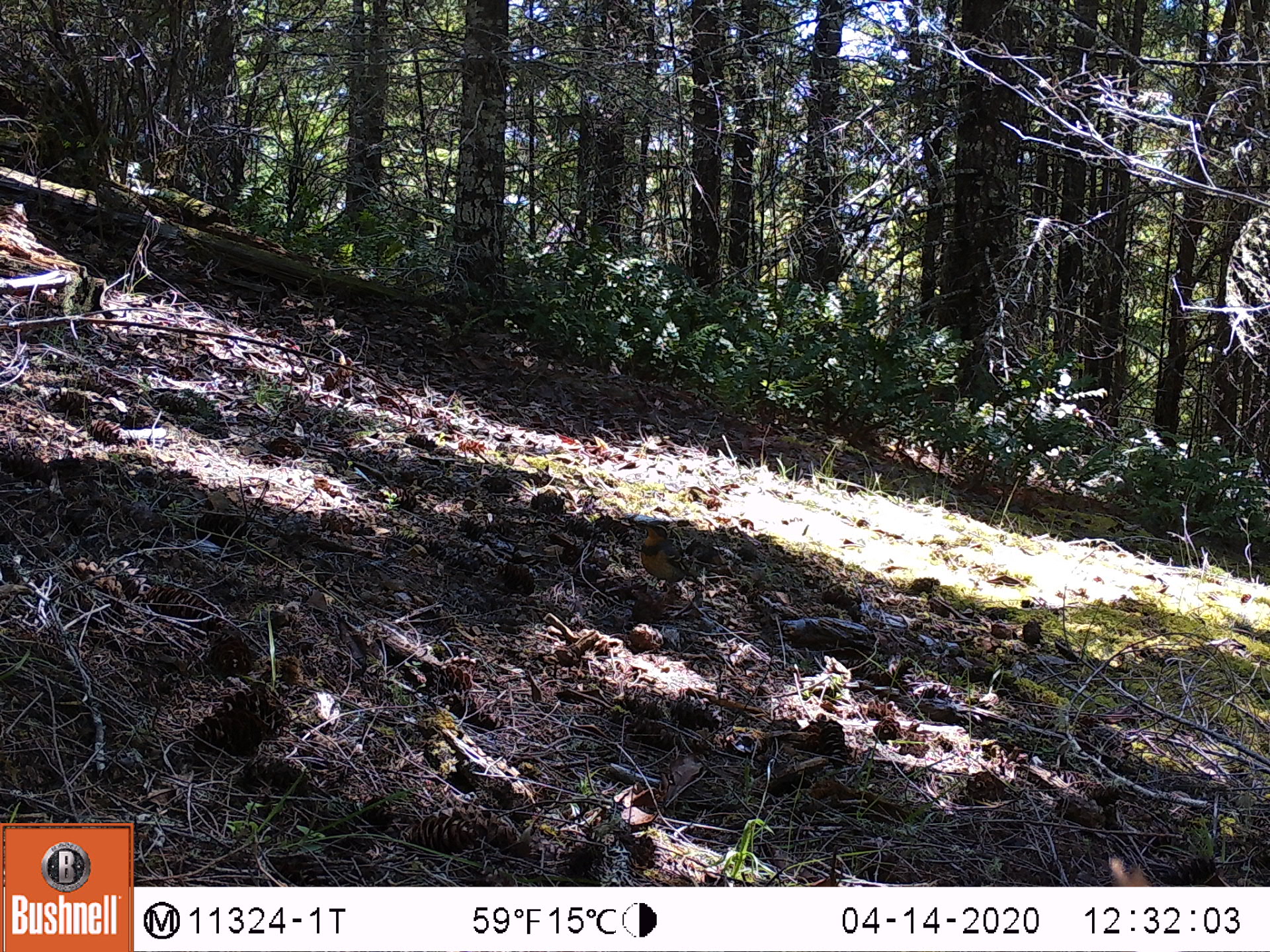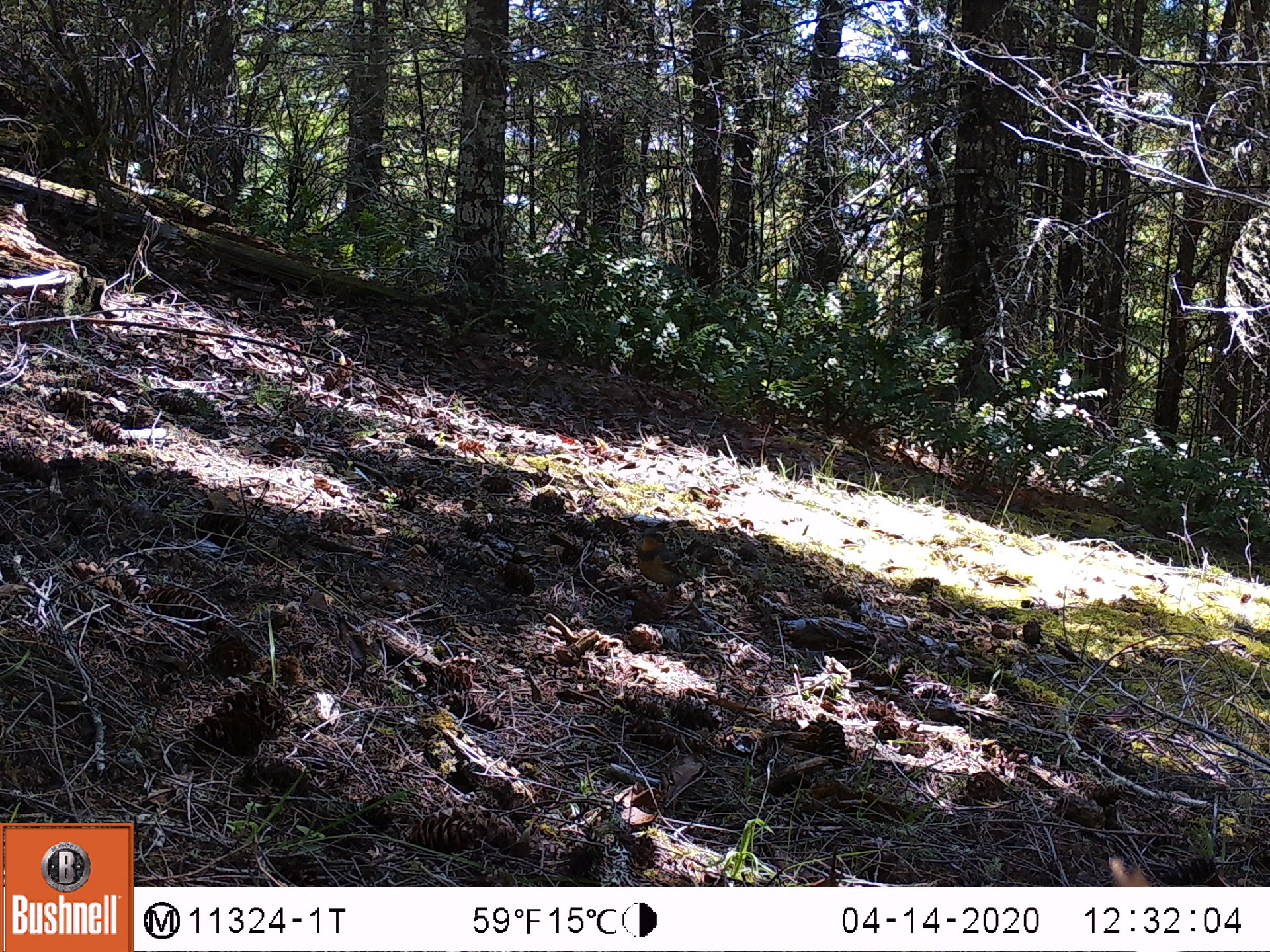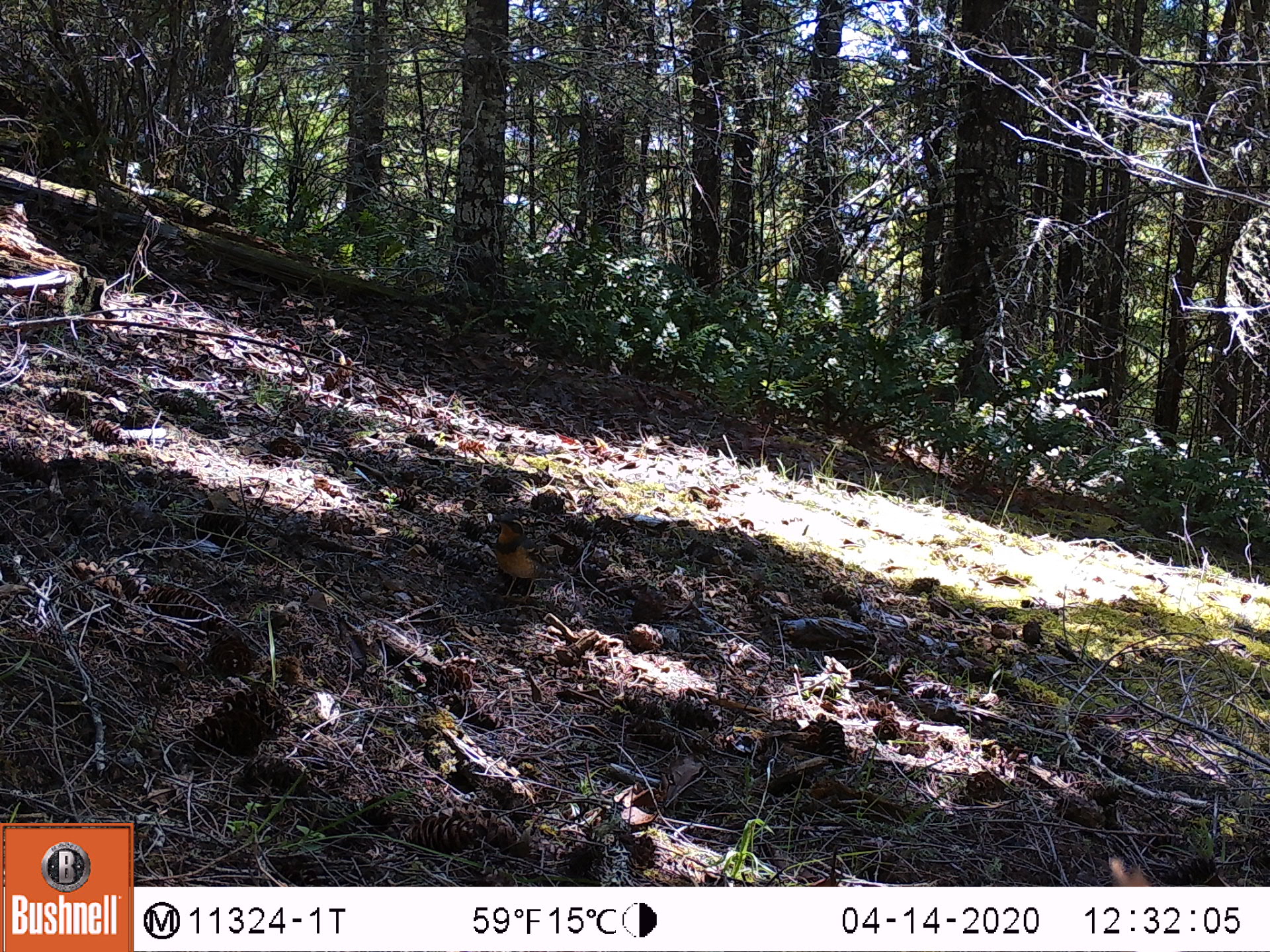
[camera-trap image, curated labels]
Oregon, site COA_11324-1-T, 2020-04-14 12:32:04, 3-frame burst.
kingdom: Animalia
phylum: Chordata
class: Aves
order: Passeriformes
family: Turdidae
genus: Ixoreus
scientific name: Ixoreus naevius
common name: varied thrush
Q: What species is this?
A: Varied thrush (Ixoreus naevius).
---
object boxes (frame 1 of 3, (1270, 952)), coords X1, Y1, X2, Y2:
varied thrush: 636, 513, 697, 596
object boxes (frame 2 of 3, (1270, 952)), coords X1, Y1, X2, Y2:
varied thrush: 632, 526, 697, 596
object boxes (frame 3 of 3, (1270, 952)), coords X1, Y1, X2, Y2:
varied thrush: 486, 513, 559, 602